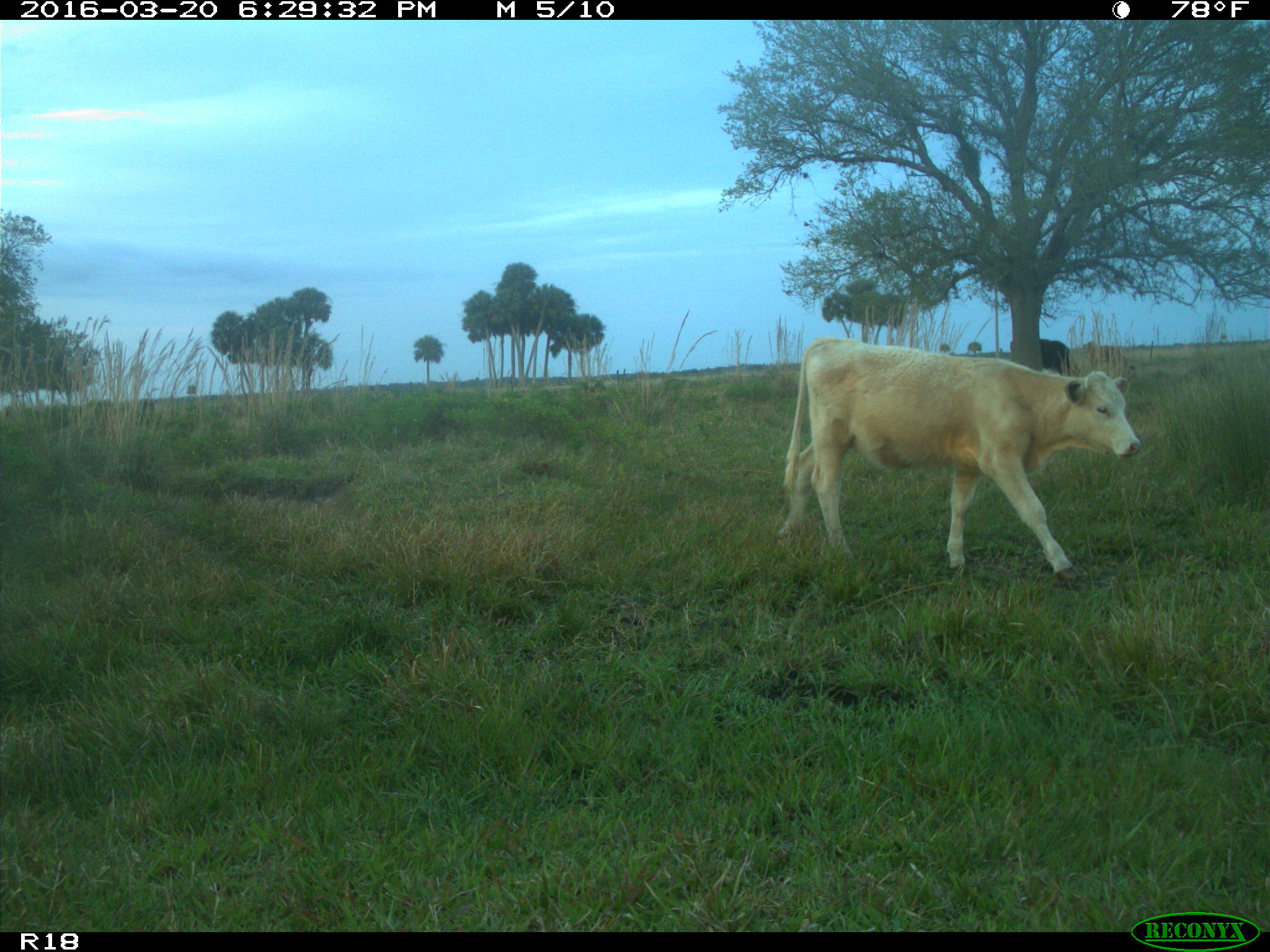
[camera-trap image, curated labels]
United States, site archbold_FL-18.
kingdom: Animalia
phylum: Chordata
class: Mammalia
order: Artiodactyla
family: Bovidae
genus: Bos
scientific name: Bos taurus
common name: domestic cow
Bos taurus (domestic cow).